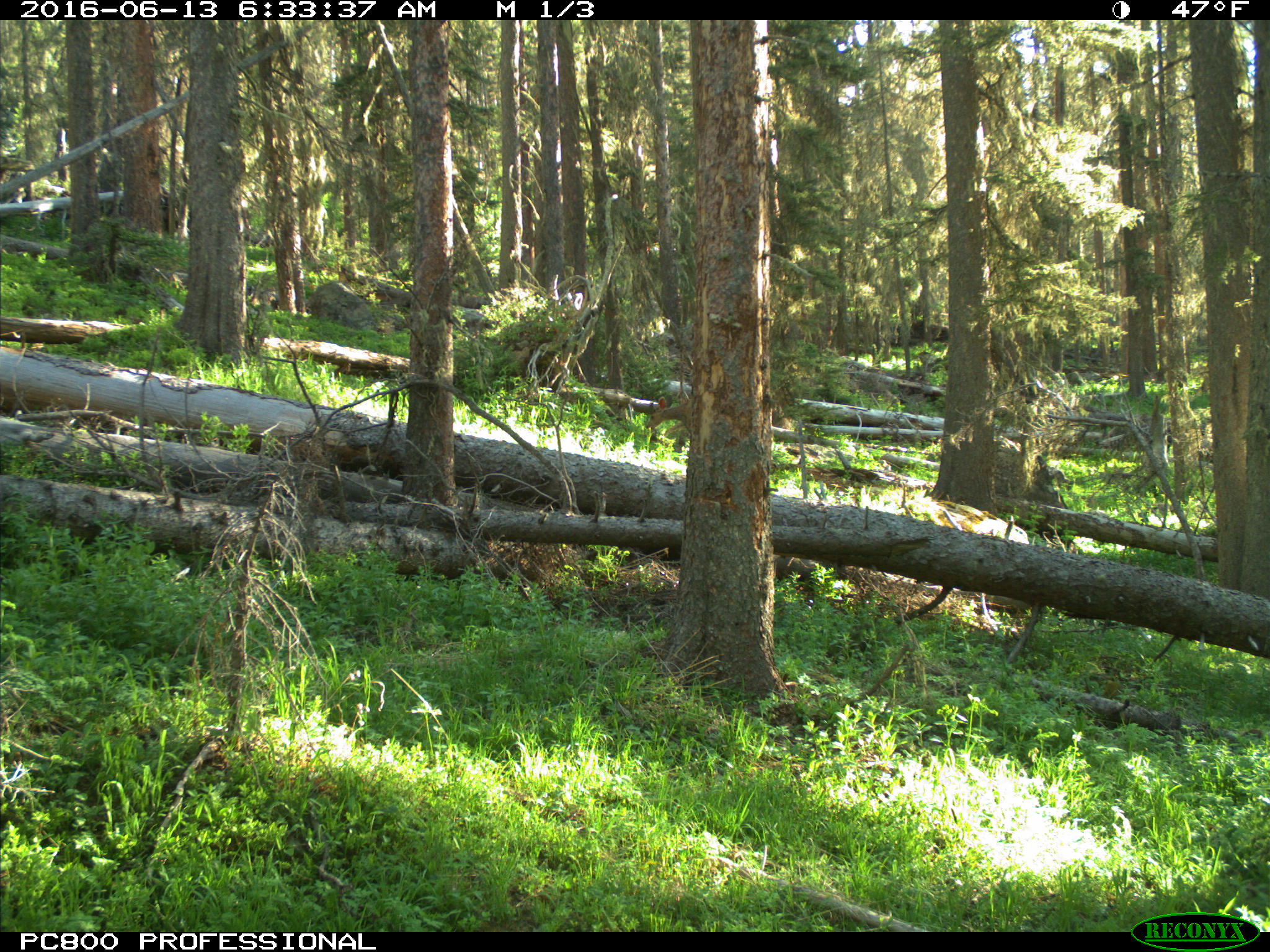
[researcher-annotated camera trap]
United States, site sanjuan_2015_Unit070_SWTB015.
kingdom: Animalia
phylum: Chordata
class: Mammalia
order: Artiodactyla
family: Cervidae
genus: Odocoileus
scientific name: Odocoileus hemionus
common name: mule deer